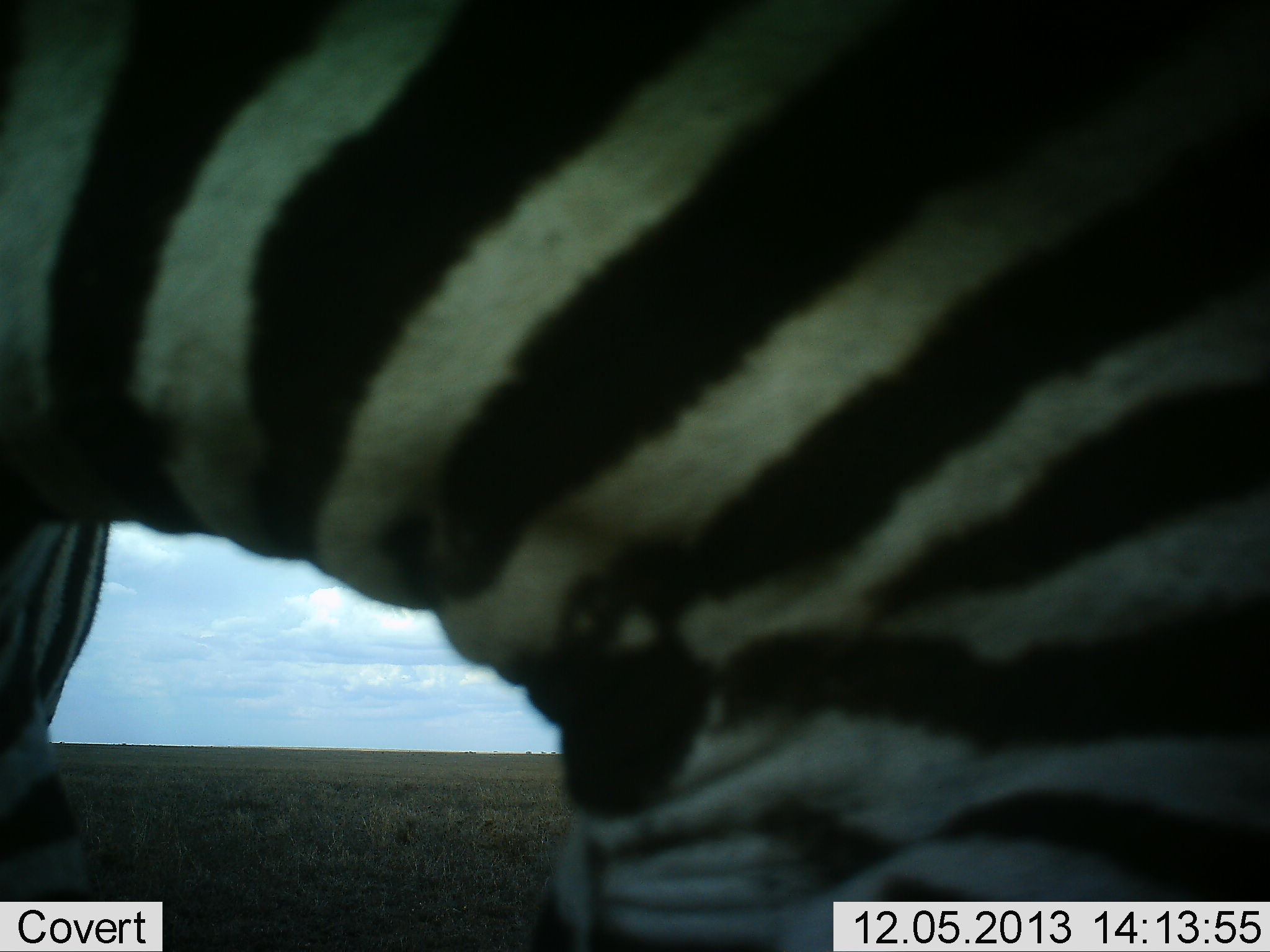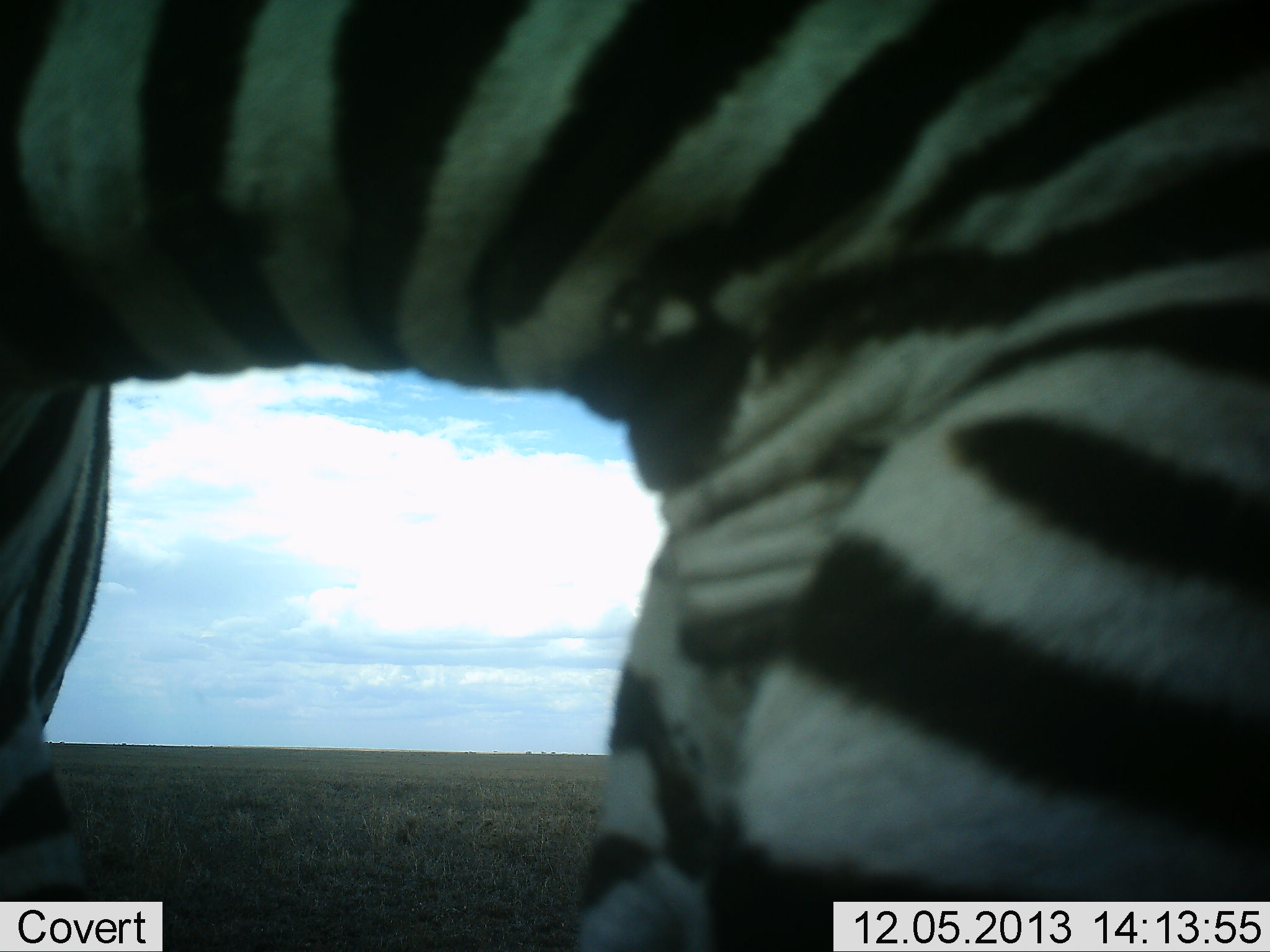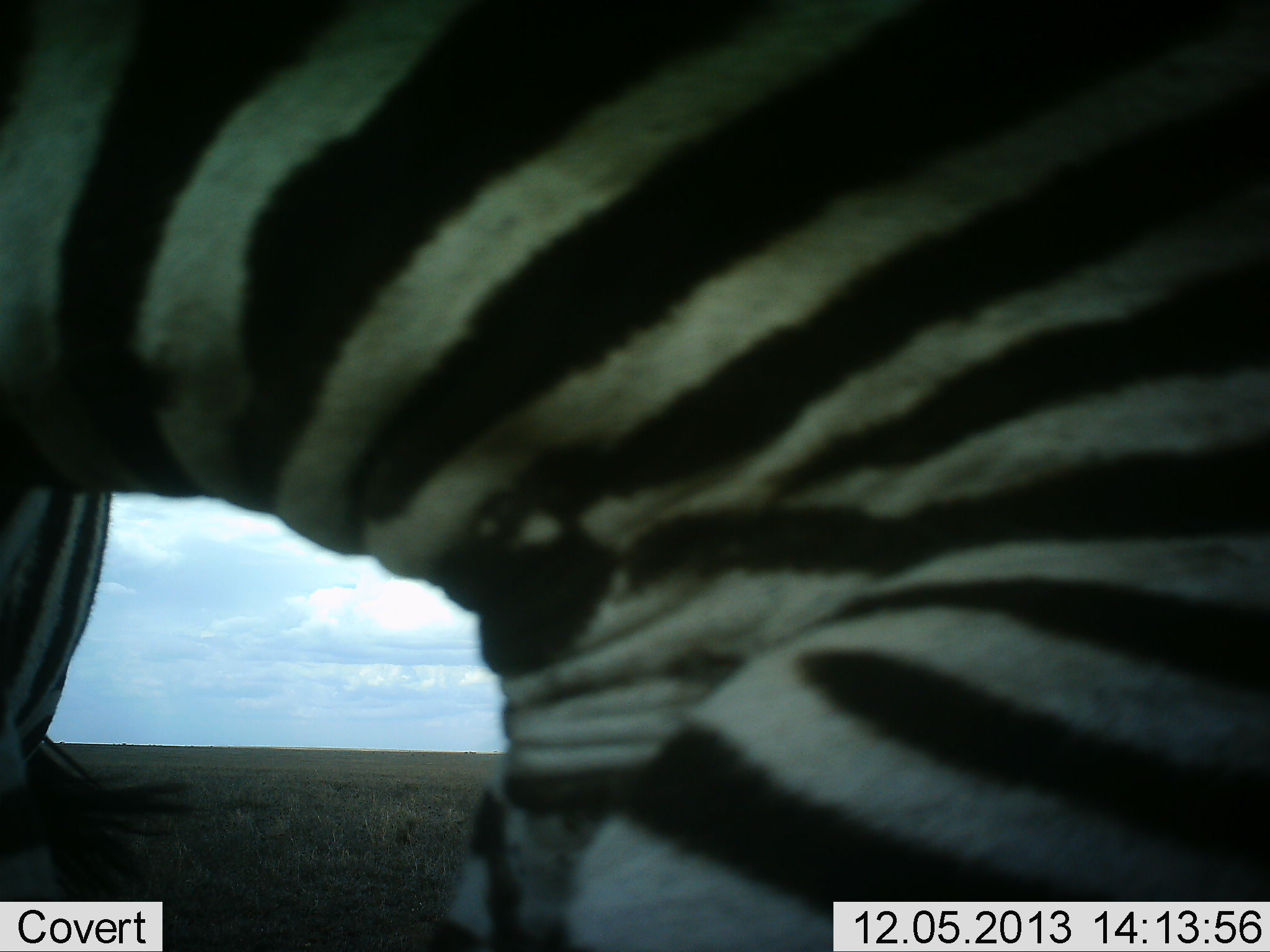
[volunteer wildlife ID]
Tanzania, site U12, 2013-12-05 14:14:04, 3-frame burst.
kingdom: Animalia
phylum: Chordata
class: Mammalia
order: Perissodactyla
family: Equidae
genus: Equus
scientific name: Equus quagga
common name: plains zebra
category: zebra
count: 1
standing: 70%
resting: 10%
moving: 20%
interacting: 0%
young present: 0%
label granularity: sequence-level